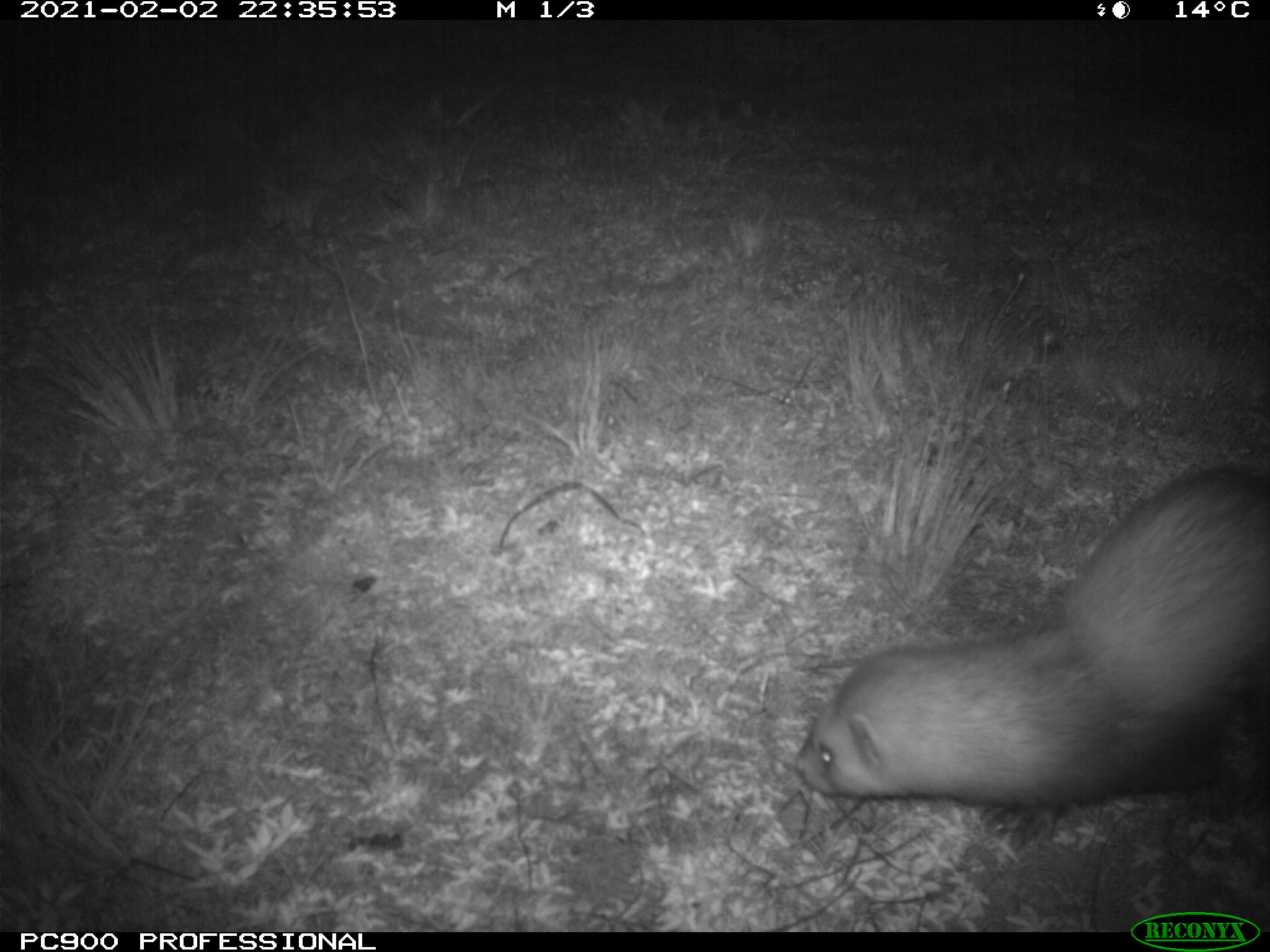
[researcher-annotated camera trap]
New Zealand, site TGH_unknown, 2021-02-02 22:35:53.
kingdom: Animalia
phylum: Chordata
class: Mammalia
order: Carnivora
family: Mustelidae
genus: Mustela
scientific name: Mustela furo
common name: ferret